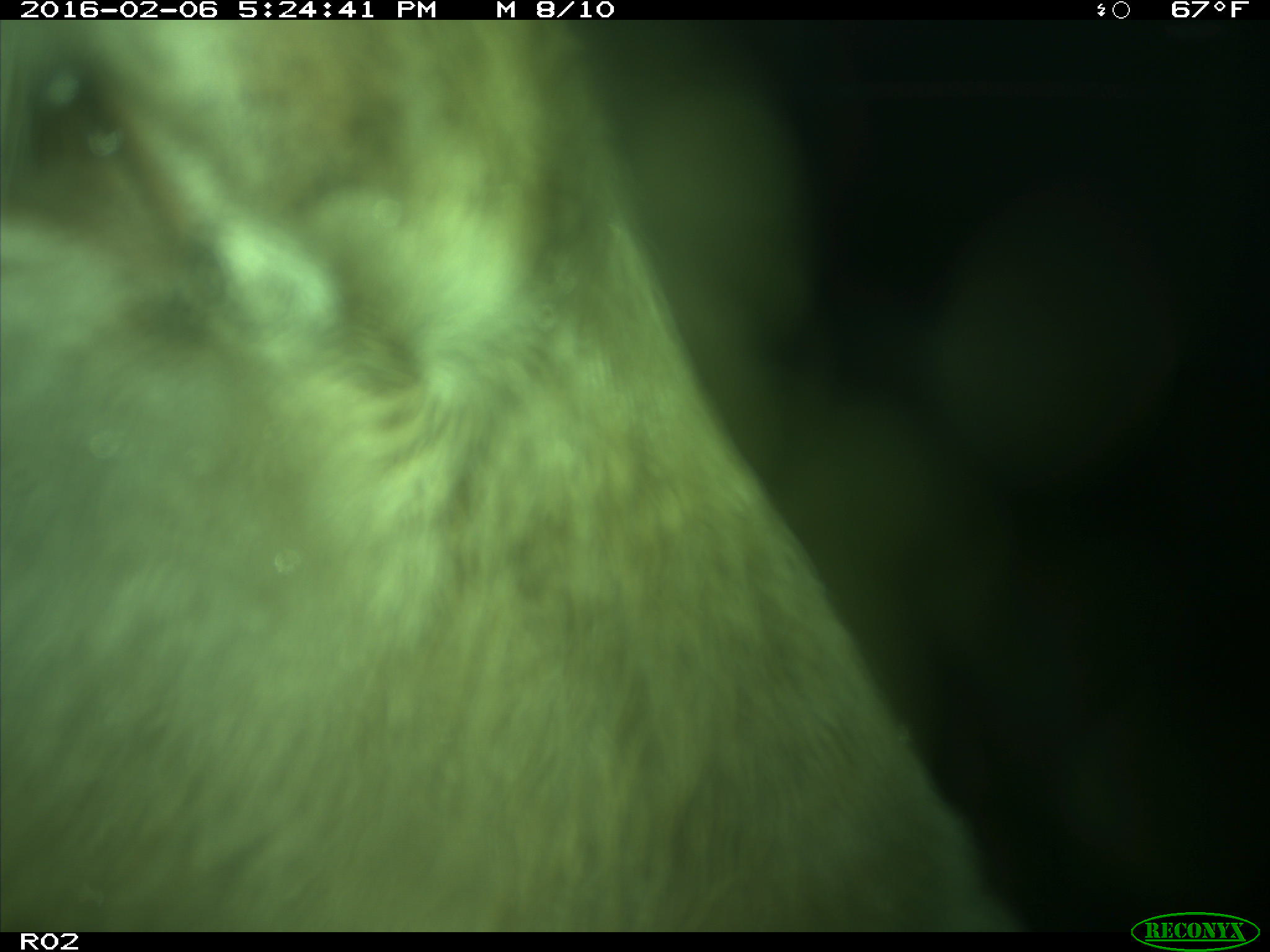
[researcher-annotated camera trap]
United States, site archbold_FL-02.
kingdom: Animalia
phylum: Chordata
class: Mammalia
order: Artiodactyla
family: Bovidae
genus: Bos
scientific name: Bos taurus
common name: domestic cow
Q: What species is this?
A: Bos taurus (domestic cow).